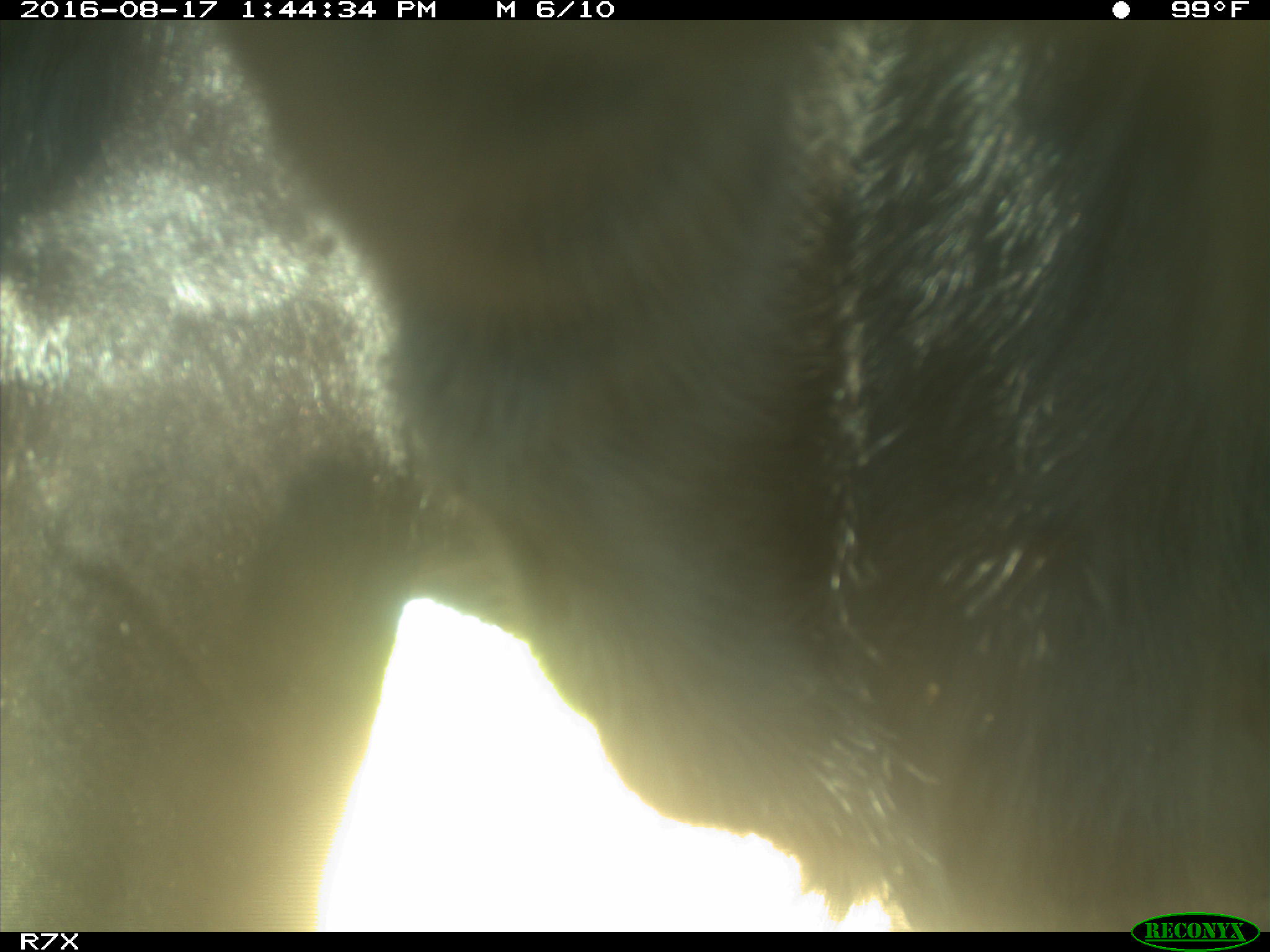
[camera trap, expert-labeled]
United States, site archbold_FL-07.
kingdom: Animalia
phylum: Chordata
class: Mammalia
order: Artiodactyla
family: Bovidae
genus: Bos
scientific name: Bos taurus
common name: domestic cow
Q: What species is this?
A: Bos taurus (domestic cow).